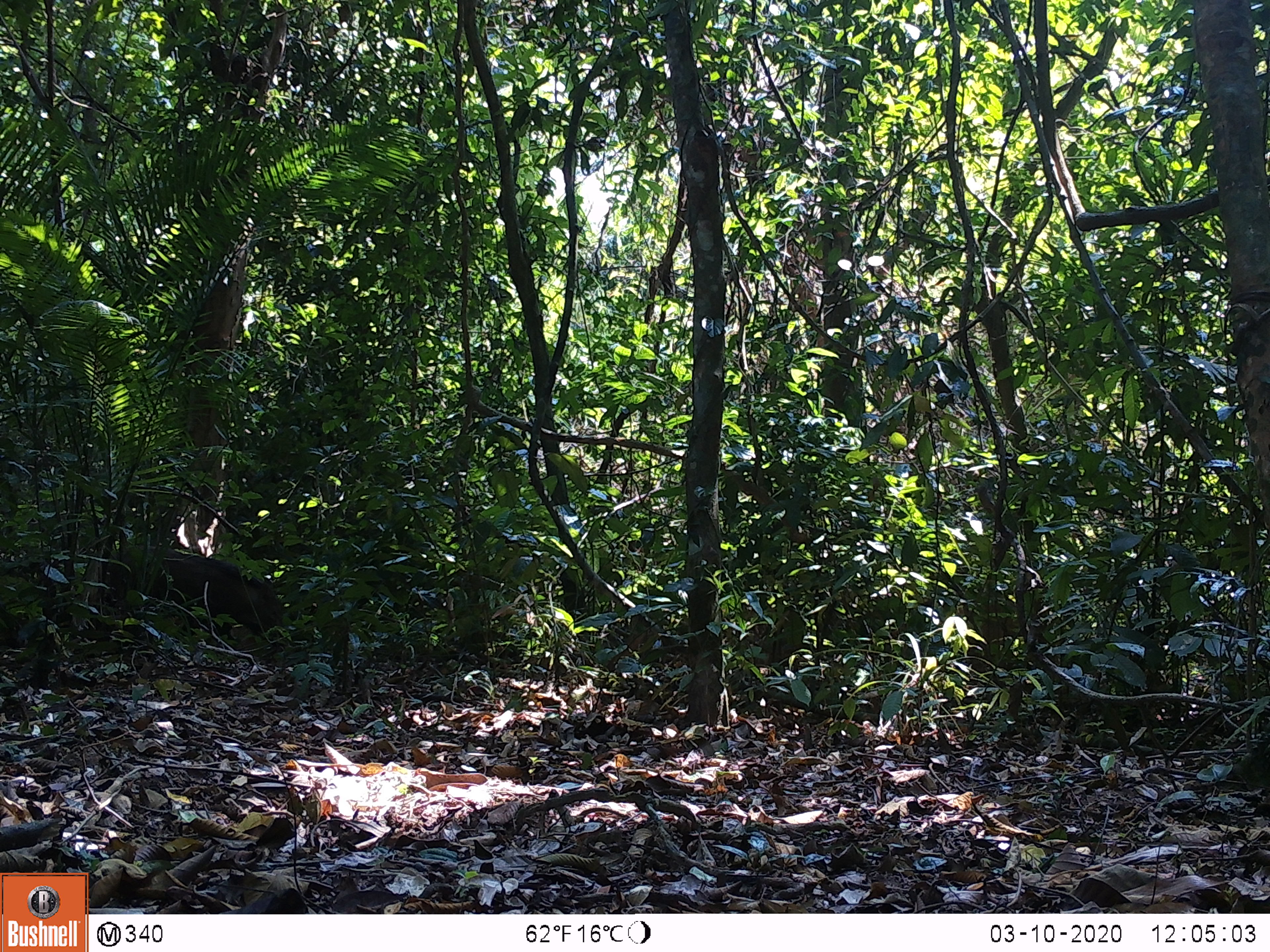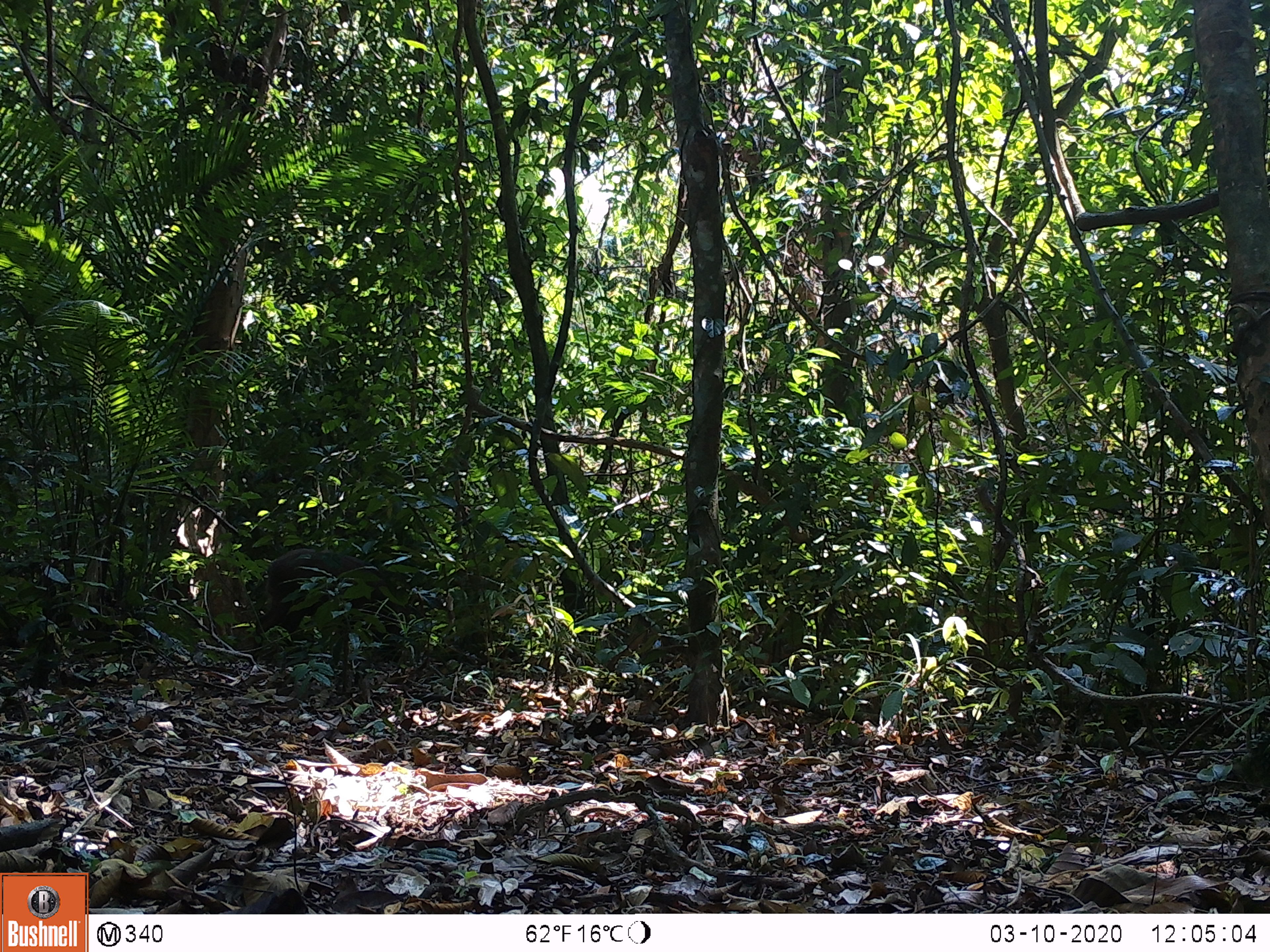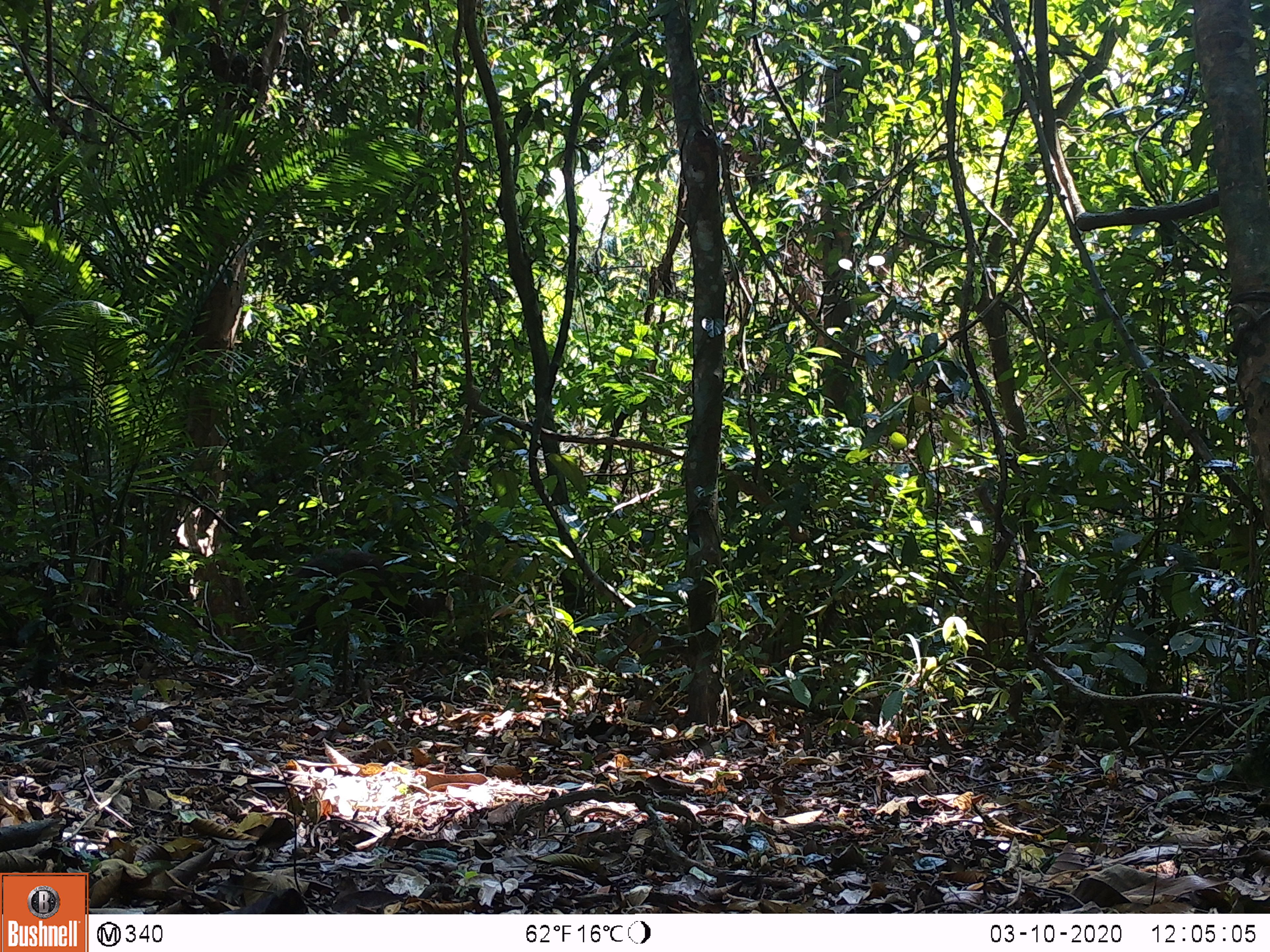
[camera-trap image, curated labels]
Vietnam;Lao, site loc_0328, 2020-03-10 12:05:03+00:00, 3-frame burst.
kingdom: Animalia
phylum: Chordata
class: Mammalia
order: Artiodactyla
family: Suidae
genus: Sus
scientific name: Sus scrofa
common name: eurasian wild pig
Eurasian wild pig (Sus scrofa). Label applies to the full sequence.